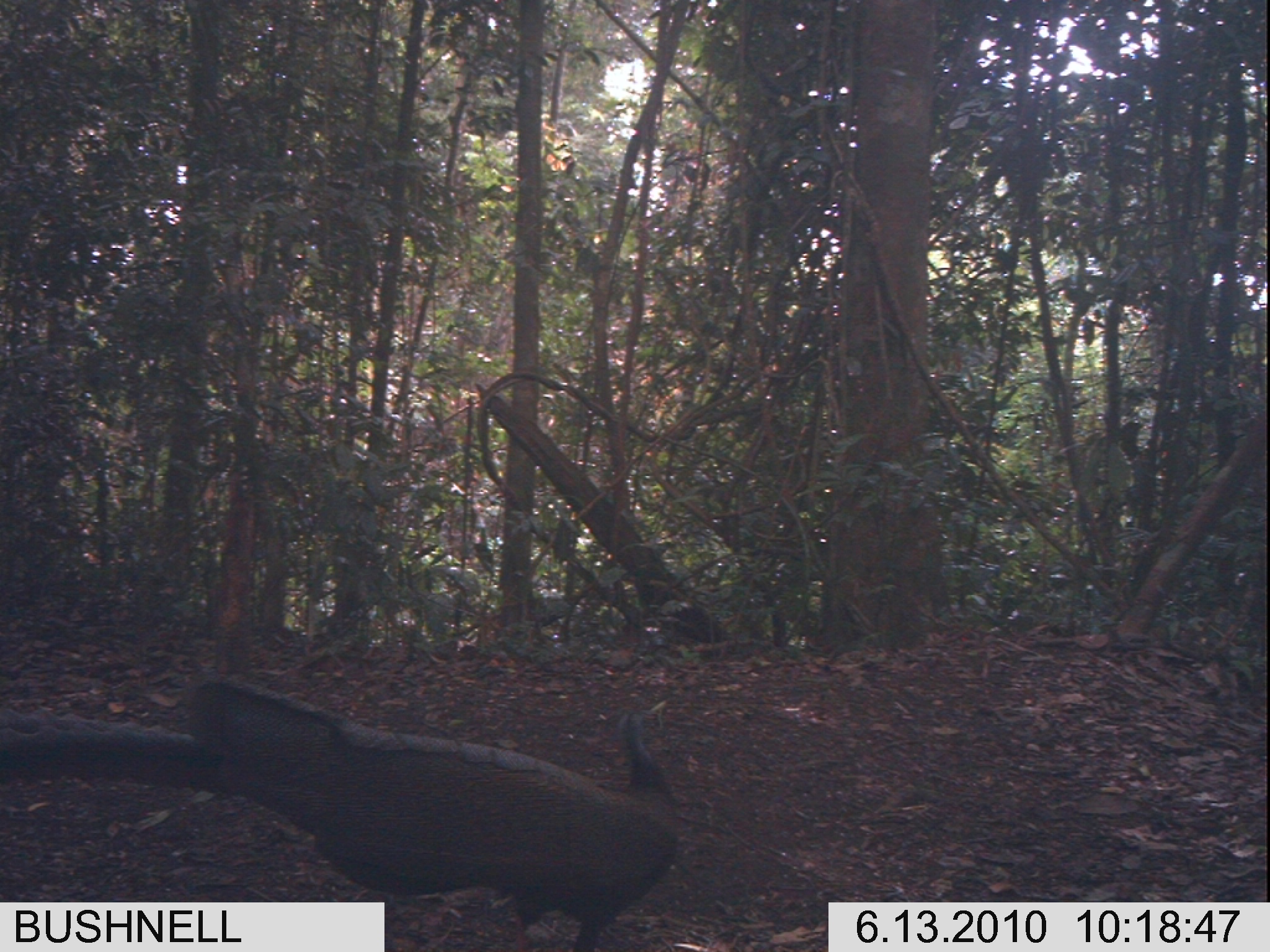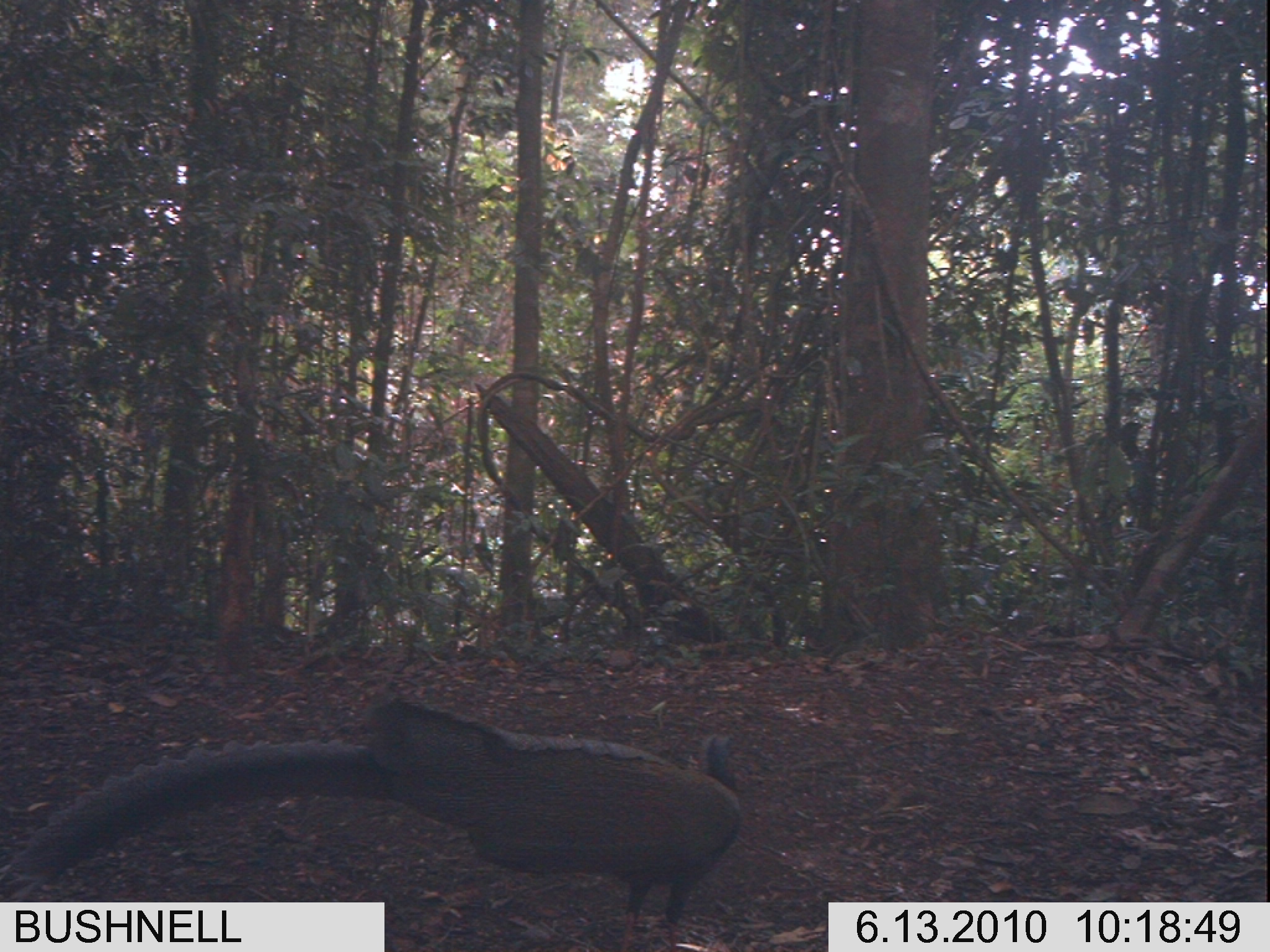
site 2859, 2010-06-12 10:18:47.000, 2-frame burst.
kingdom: Animalia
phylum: Chordata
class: Aves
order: Galliformes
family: Phasianidae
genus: Argusianus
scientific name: Argusianus argus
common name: great argus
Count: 1.